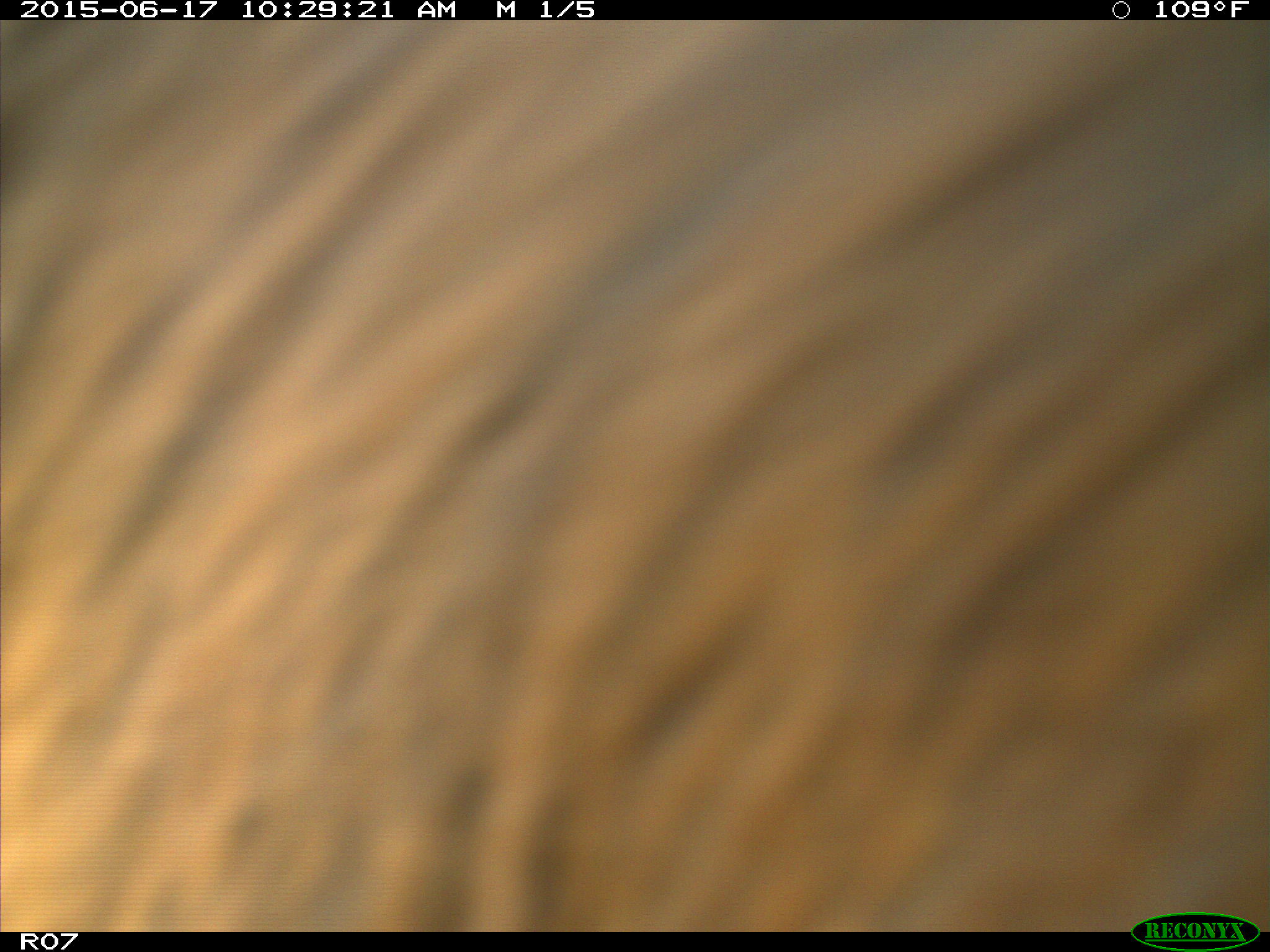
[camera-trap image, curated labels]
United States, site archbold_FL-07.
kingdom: Animalia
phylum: Chordata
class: Mammalia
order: Artiodactyla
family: Bovidae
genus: Bos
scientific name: Bos taurus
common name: domestic cow